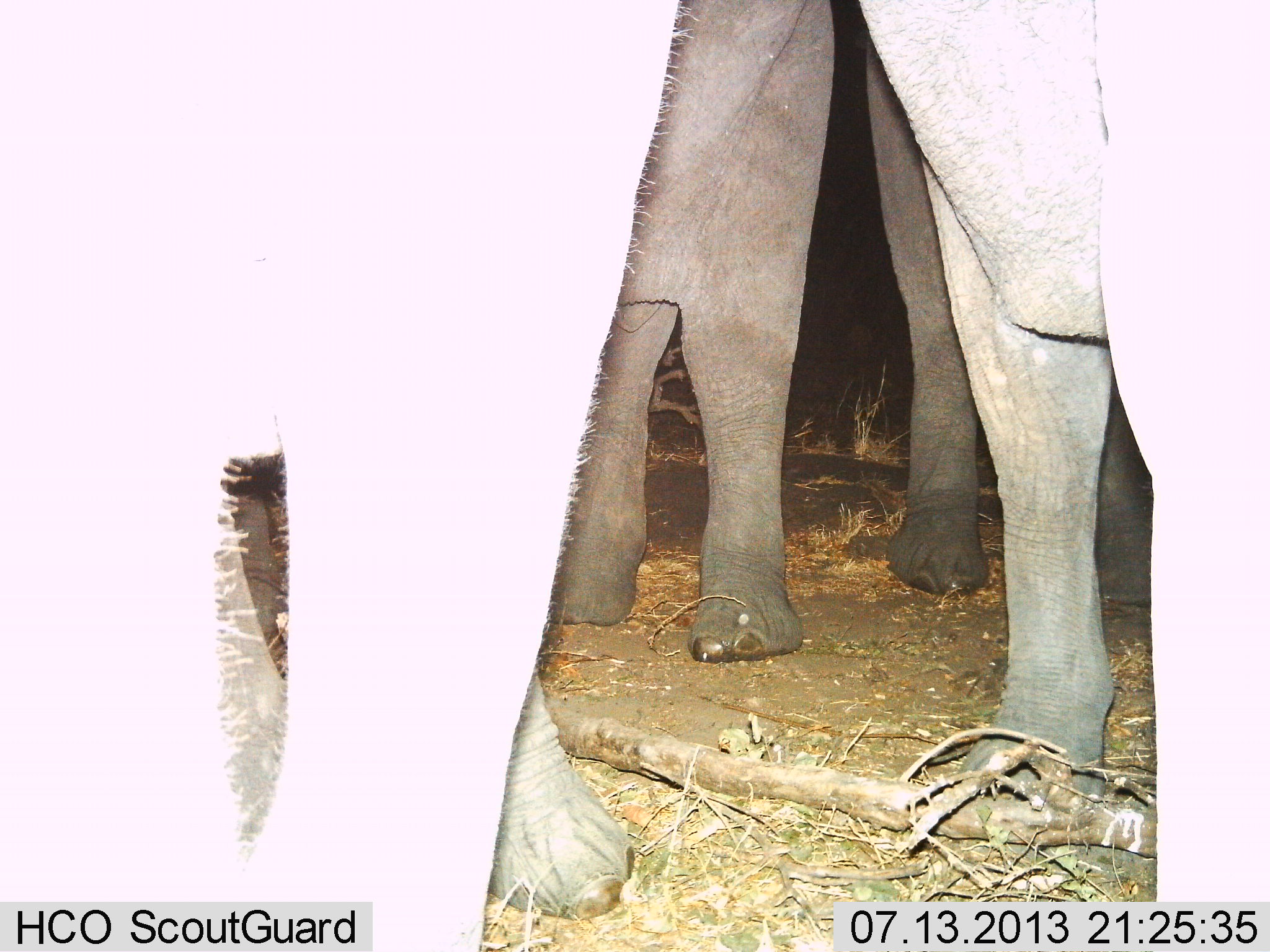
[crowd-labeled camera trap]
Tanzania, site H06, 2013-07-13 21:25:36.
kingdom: Animalia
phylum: Chordata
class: Mammalia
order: Proboscidea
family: Elephantidae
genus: Loxodonta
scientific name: Loxodonta africana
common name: african bush elephant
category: elephant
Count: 4.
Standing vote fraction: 90%.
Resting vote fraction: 0%.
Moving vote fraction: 10%.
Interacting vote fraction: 0%.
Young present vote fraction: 0%.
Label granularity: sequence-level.